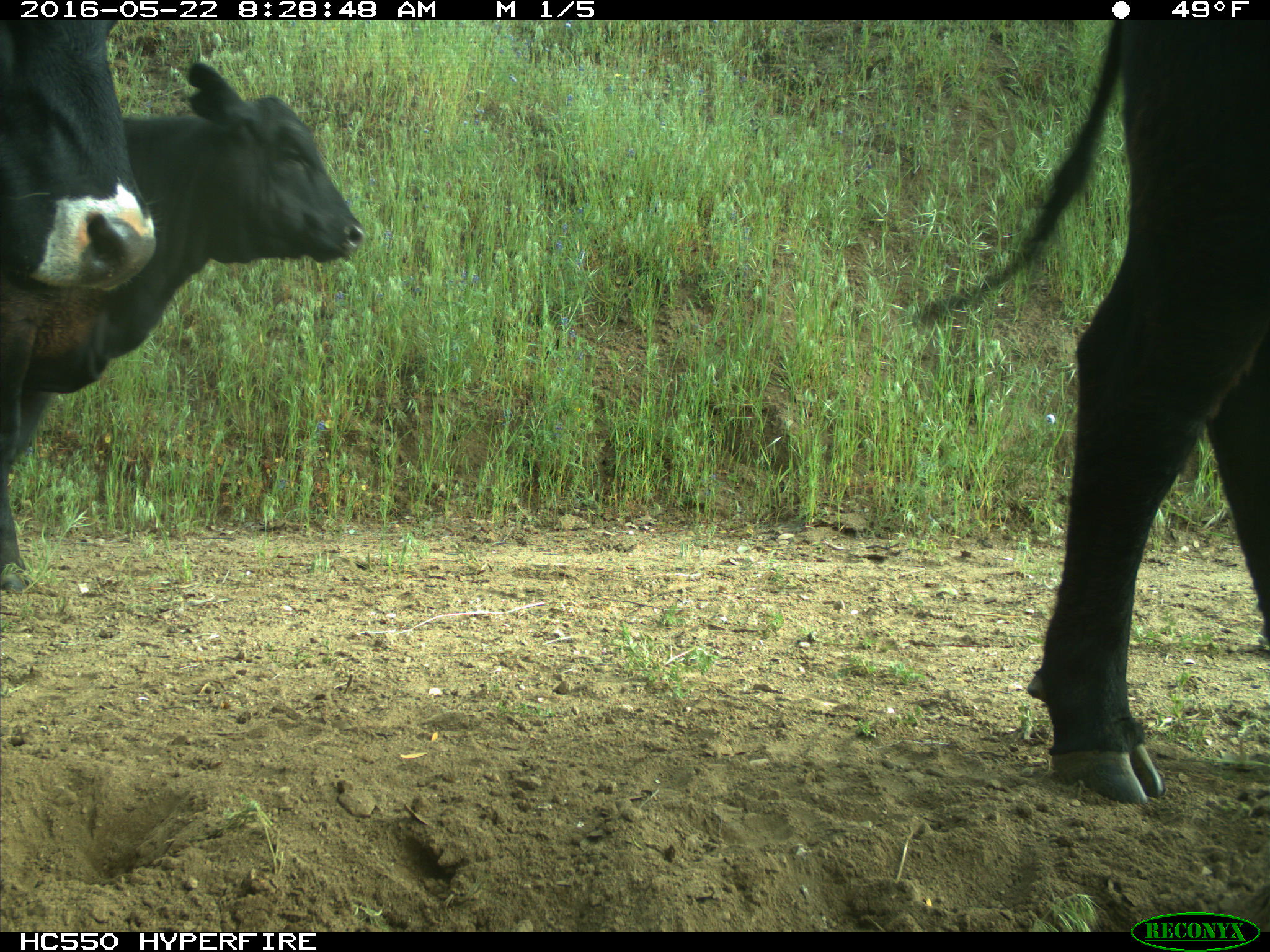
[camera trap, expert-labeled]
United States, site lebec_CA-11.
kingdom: Animalia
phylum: Chordata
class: Mammalia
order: Artiodactyla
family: Bovidae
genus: Bos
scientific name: Bos taurus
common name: domestic cow